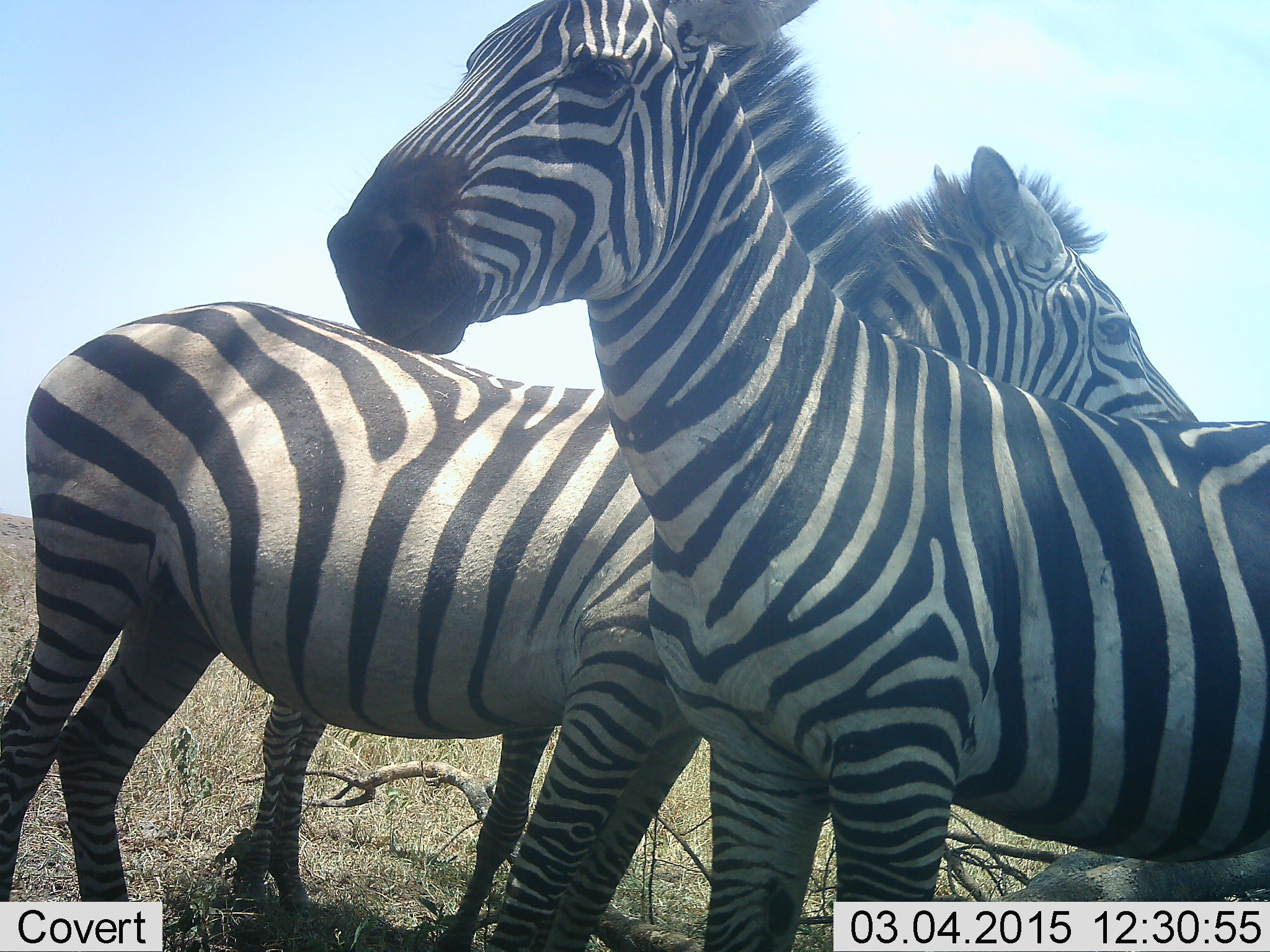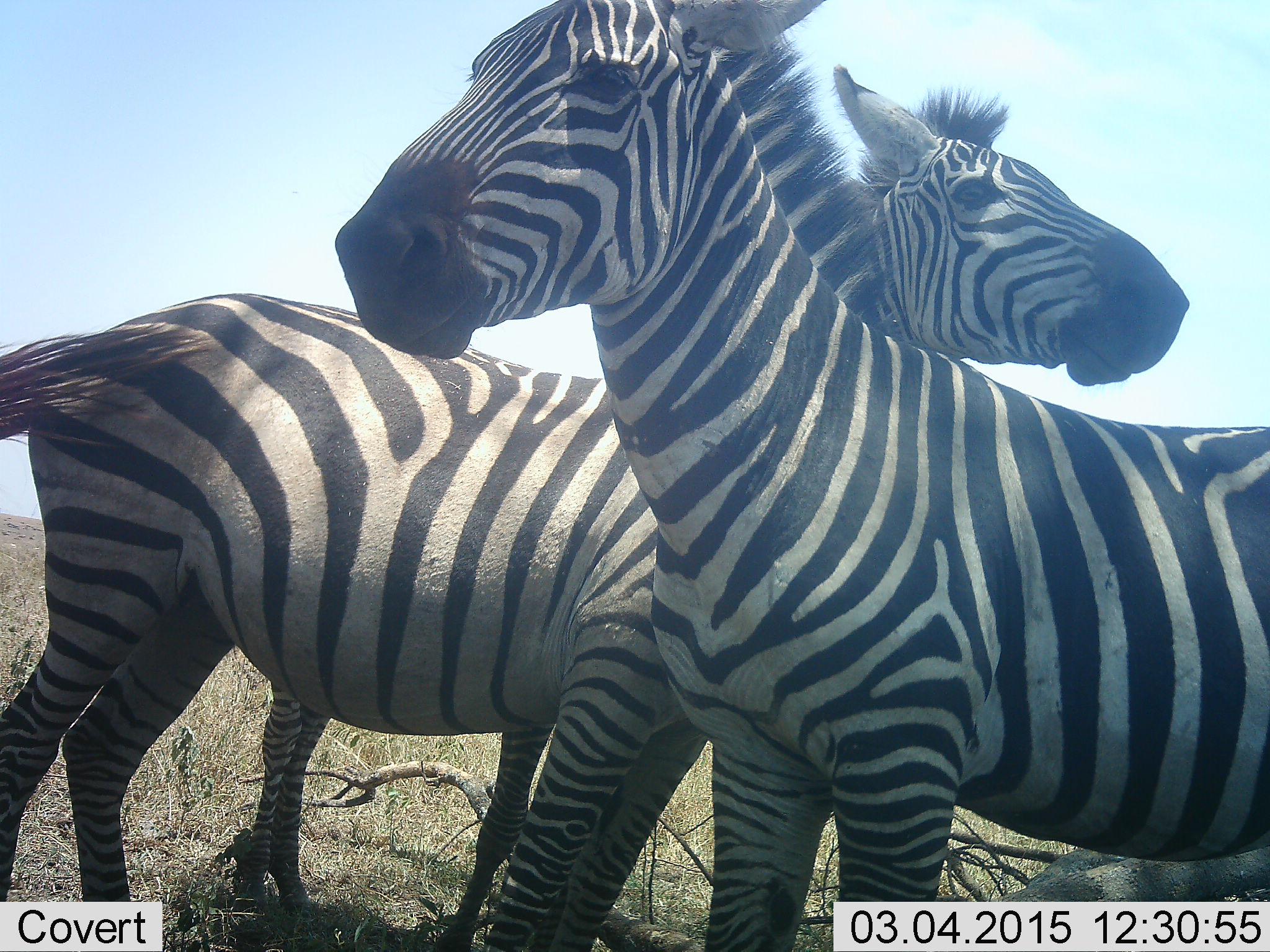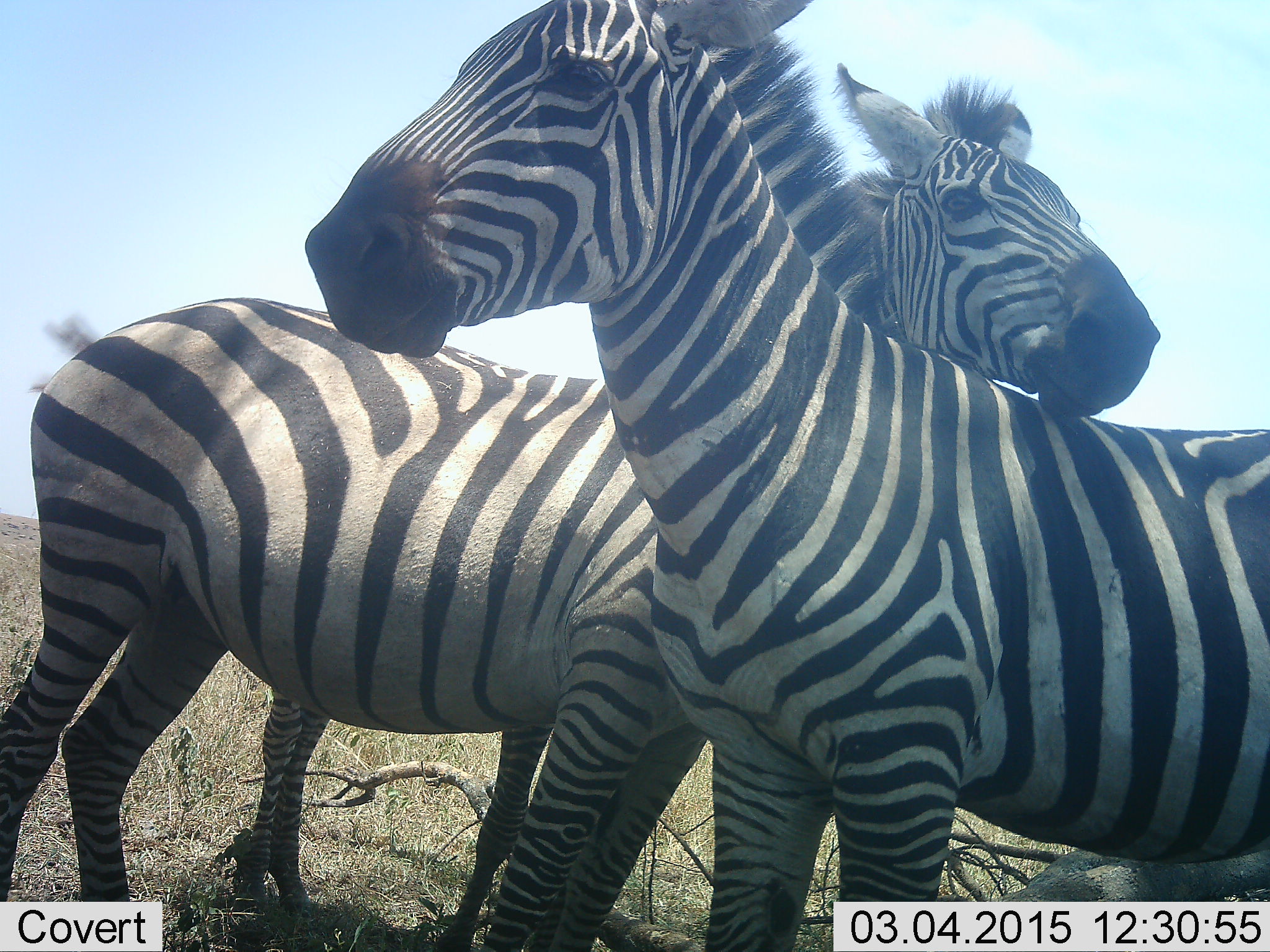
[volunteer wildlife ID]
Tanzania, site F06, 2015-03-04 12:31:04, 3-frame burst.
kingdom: Animalia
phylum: Chordata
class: Mammalia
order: Perissodactyla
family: Equidae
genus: Equus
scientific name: Equus quagga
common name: plains zebra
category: zebra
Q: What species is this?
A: Zebra (plains zebra) (Equus quagga).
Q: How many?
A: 2.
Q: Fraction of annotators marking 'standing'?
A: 70%.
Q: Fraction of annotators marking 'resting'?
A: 0%.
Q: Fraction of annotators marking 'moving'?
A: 0%.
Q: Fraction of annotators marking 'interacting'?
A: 60%.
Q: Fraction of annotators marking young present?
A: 10%.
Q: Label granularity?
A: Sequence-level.